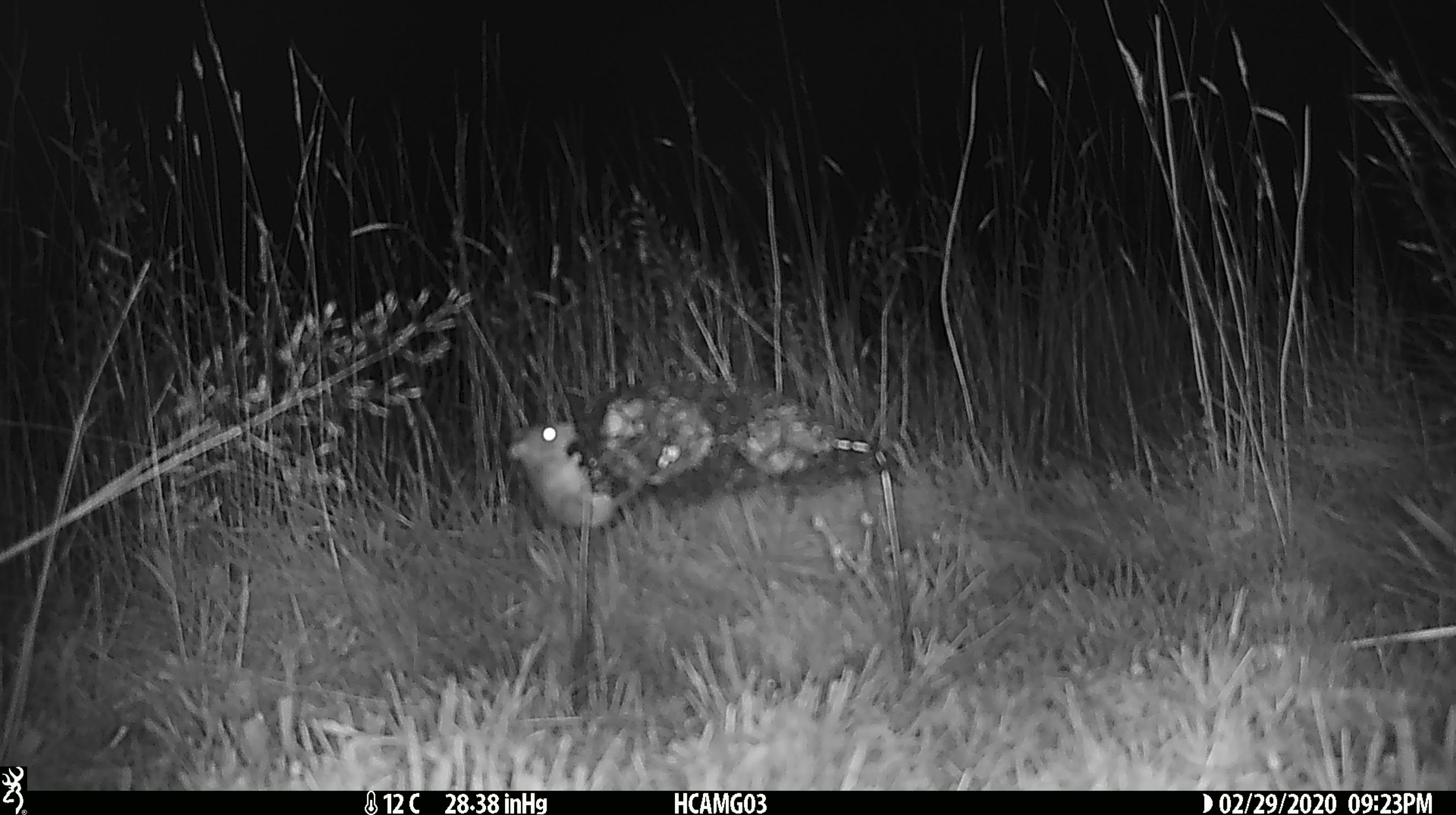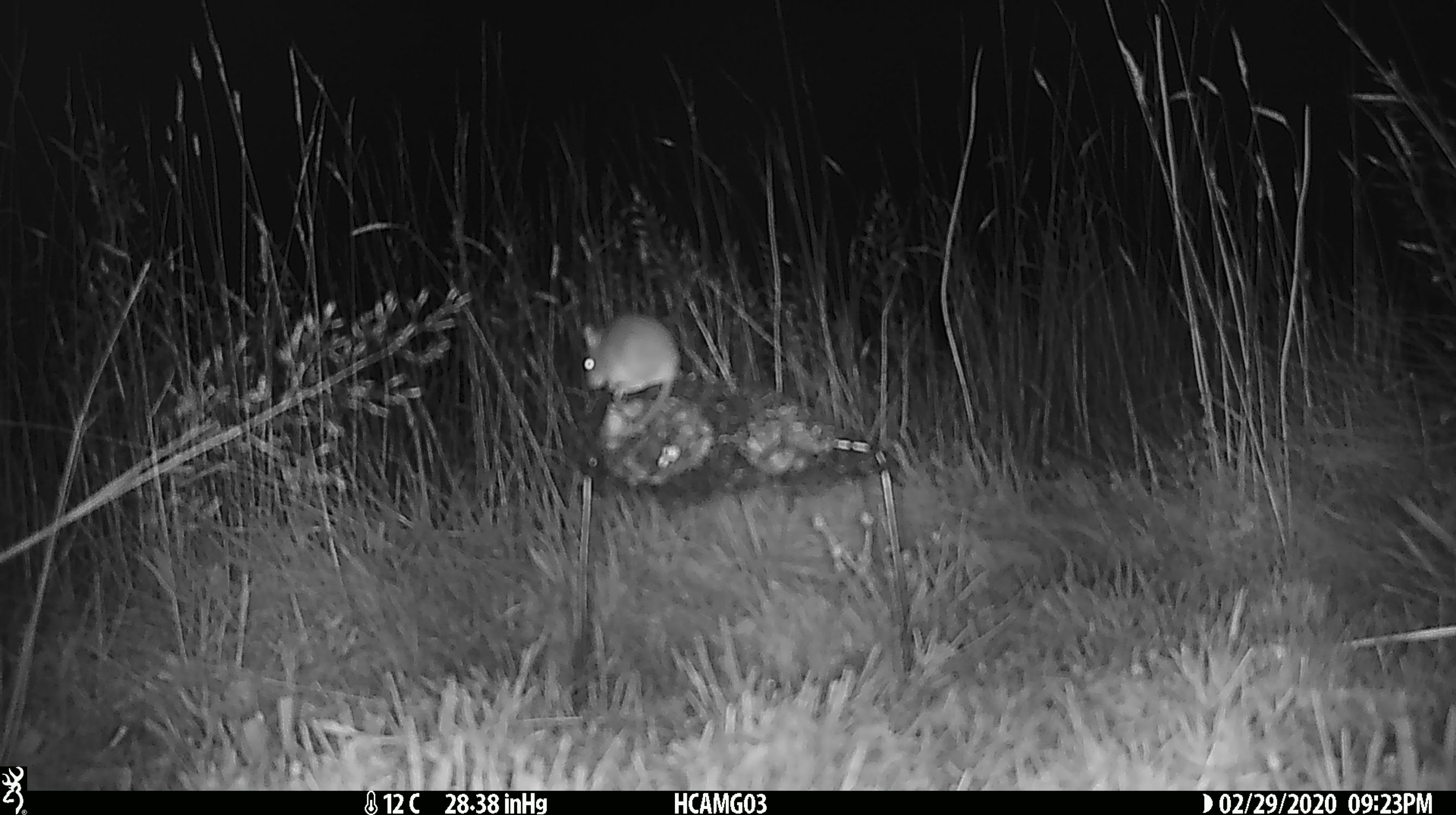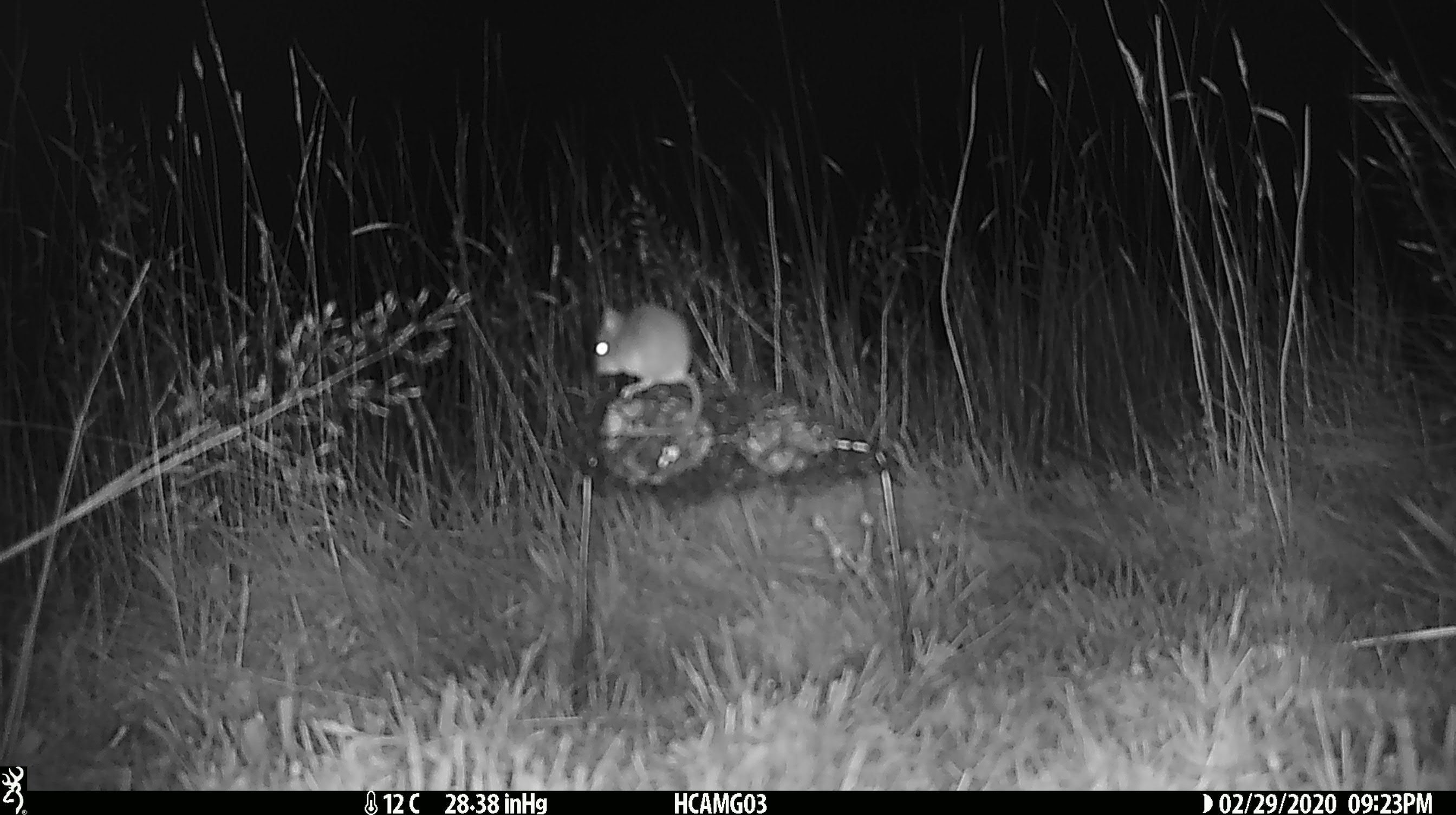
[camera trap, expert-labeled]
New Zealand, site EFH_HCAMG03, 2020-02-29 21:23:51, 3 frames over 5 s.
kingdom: Animalia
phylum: Chordata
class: Mammalia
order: Rodentia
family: Muridae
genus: Mus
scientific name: Mus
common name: mouse